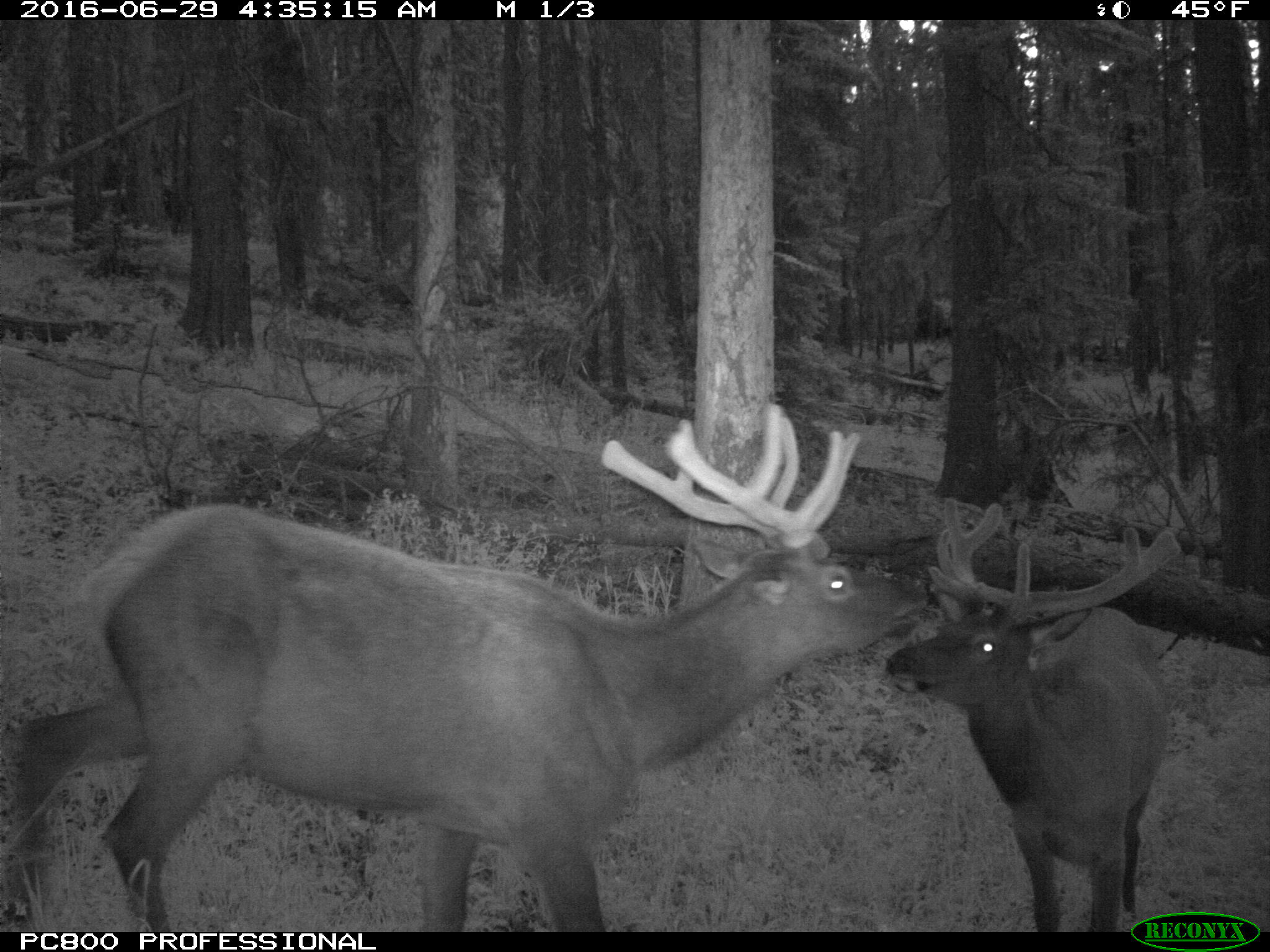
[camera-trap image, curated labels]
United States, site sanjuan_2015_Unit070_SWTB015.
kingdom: Animalia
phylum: Chordata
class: Mammalia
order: Artiodactyla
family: Cervidae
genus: Cervus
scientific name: Cervus elaphus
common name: red deer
Cervus elaphus (red deer).